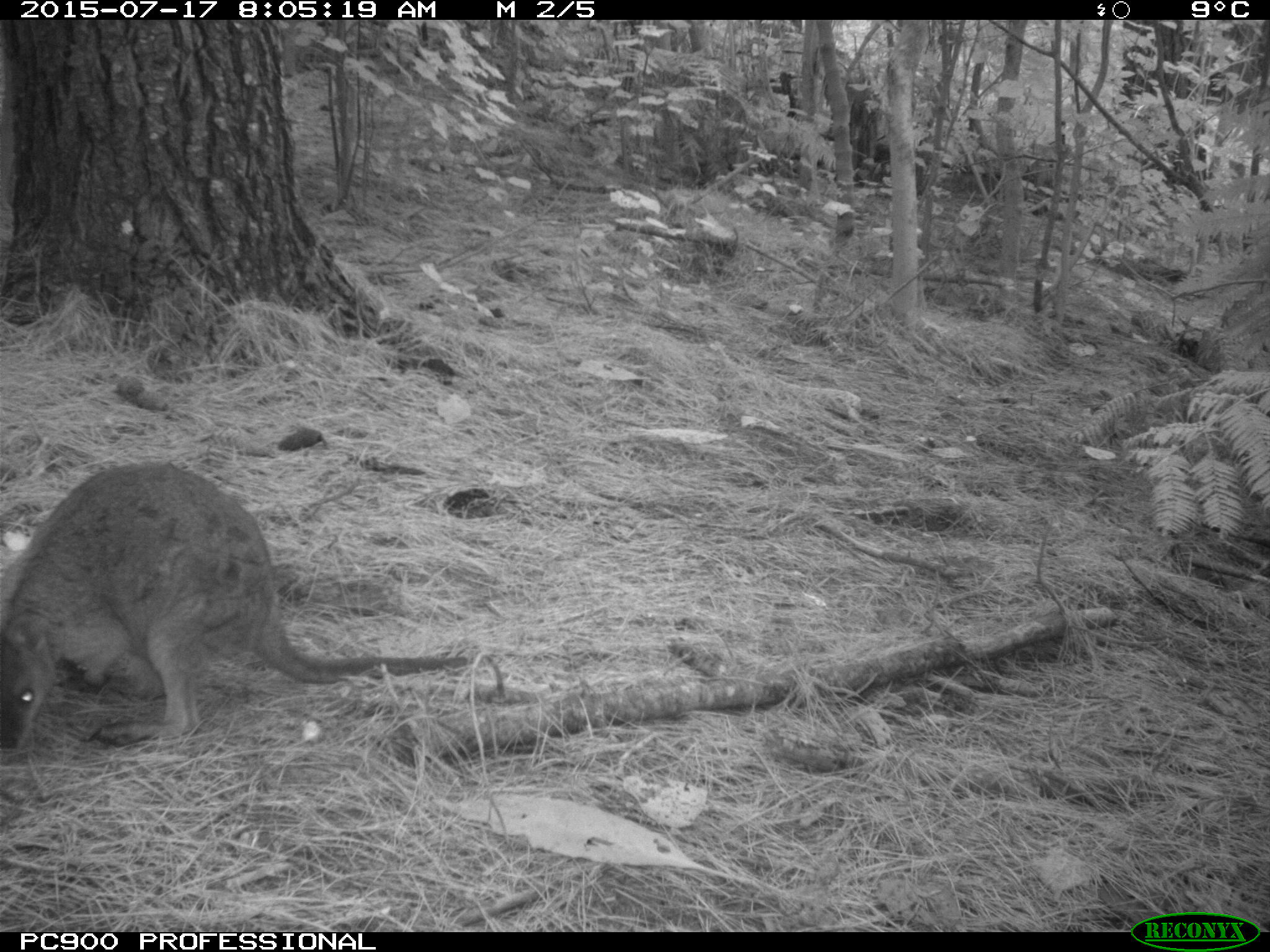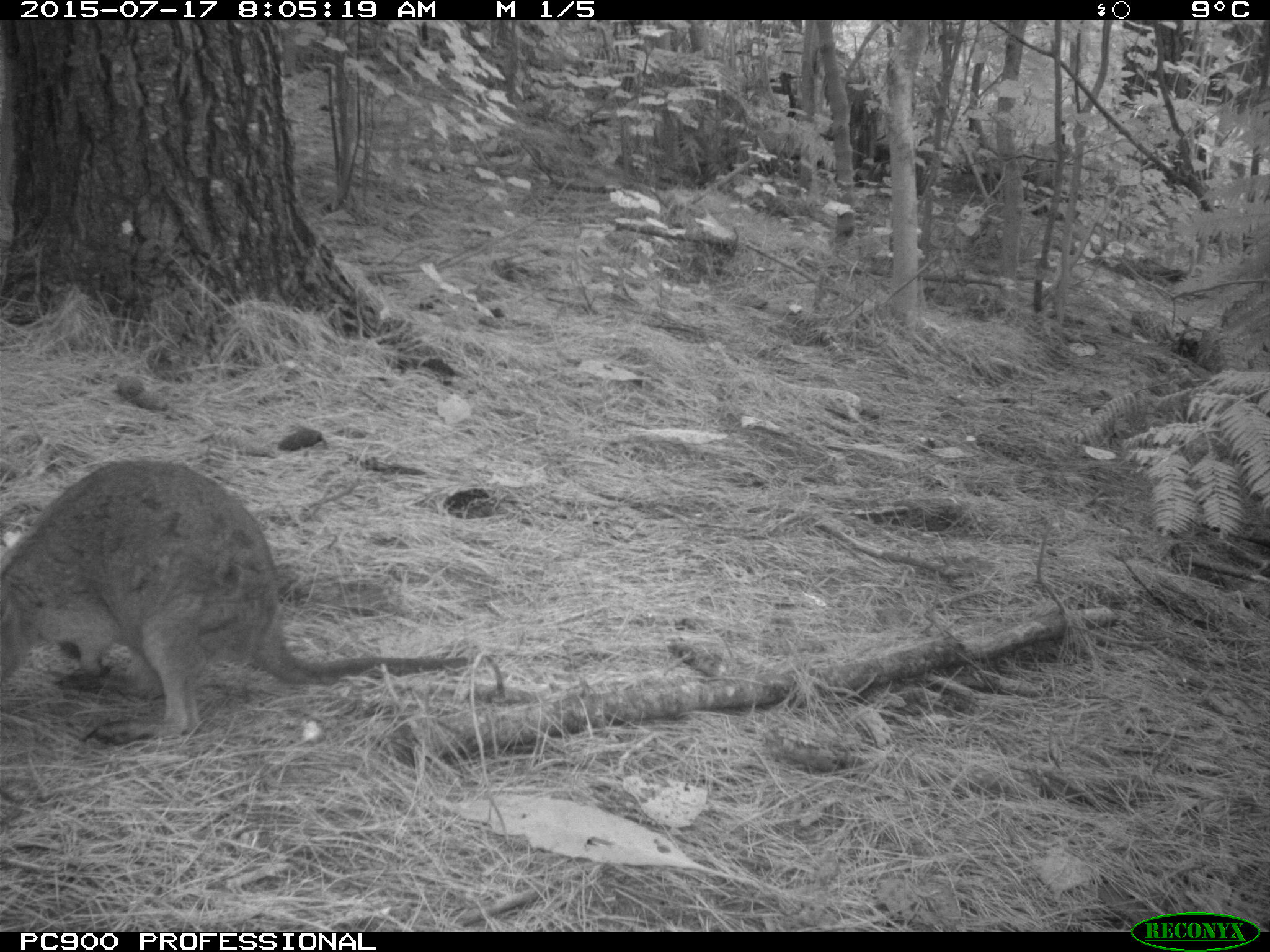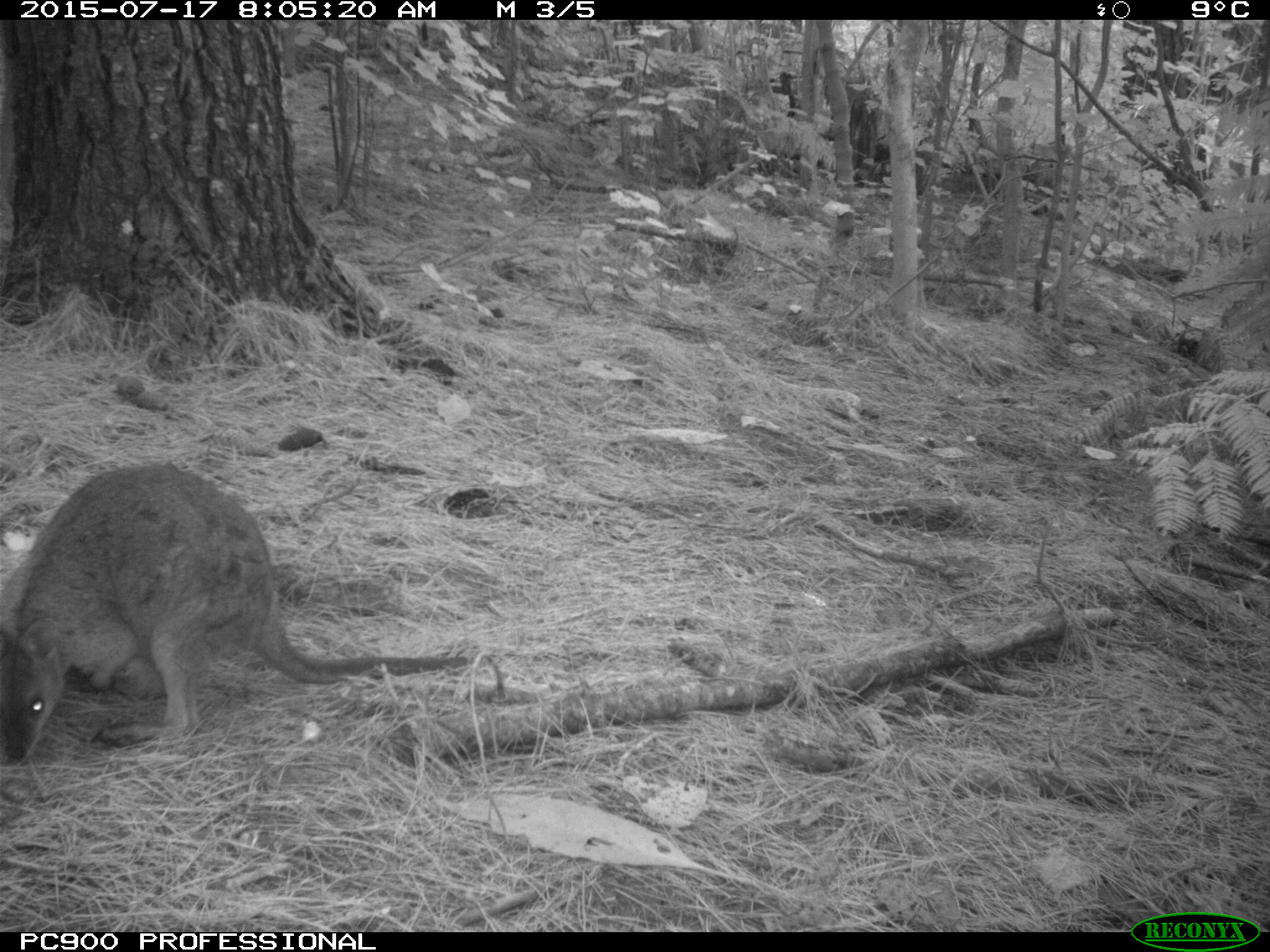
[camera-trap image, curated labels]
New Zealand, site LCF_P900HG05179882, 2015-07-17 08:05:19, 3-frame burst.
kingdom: Animalia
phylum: Chordata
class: Mammalia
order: Diprotodontia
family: Macropodidae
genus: Notamacropus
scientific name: Notamacropus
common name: wallaby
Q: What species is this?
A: Wallaby (Notamacropus).